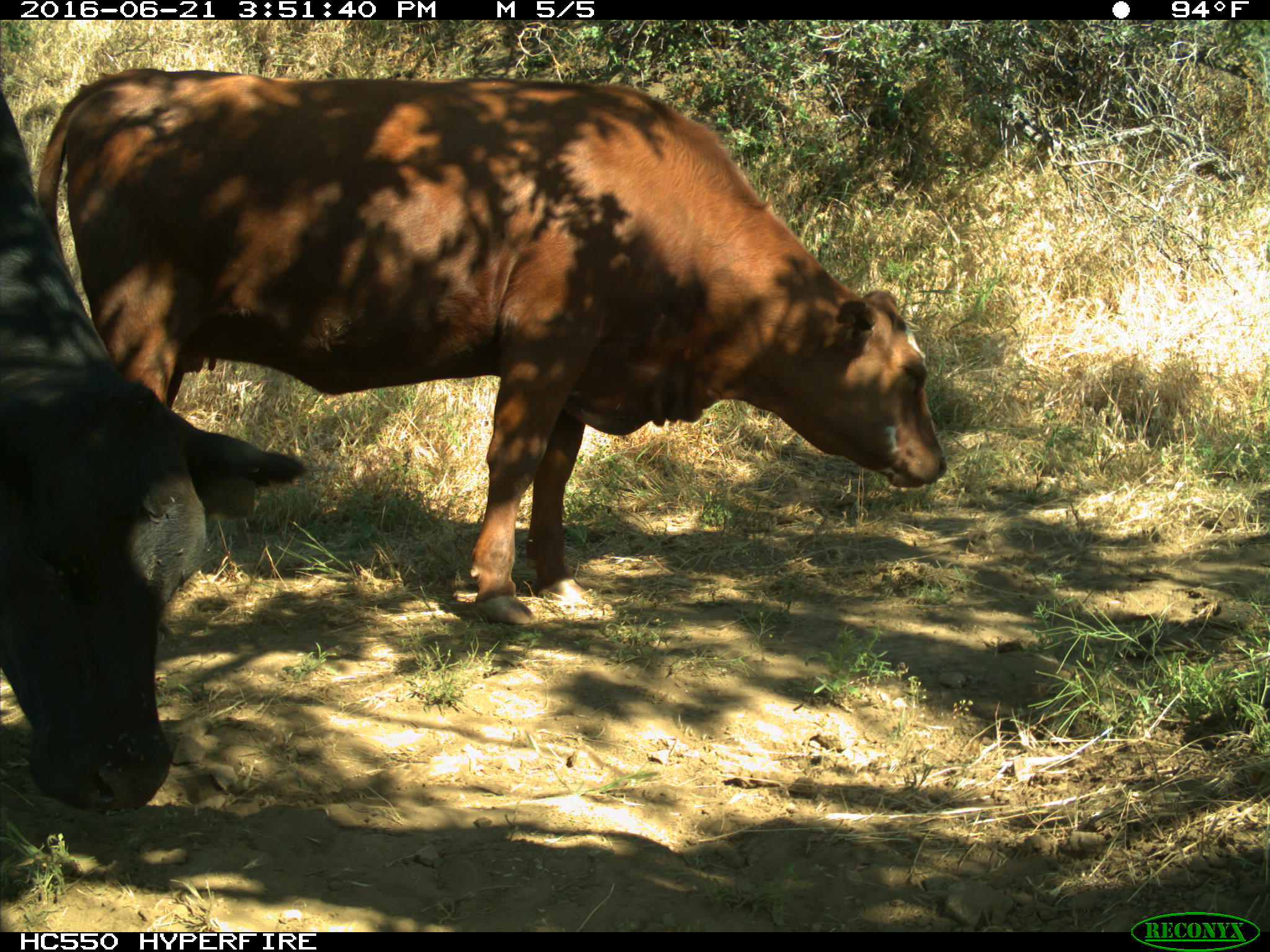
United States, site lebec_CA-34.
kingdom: Animalia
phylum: Chordata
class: Mammalia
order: Artiodactyla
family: Bovidae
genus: Bos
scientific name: Bos taurus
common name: domestic cow